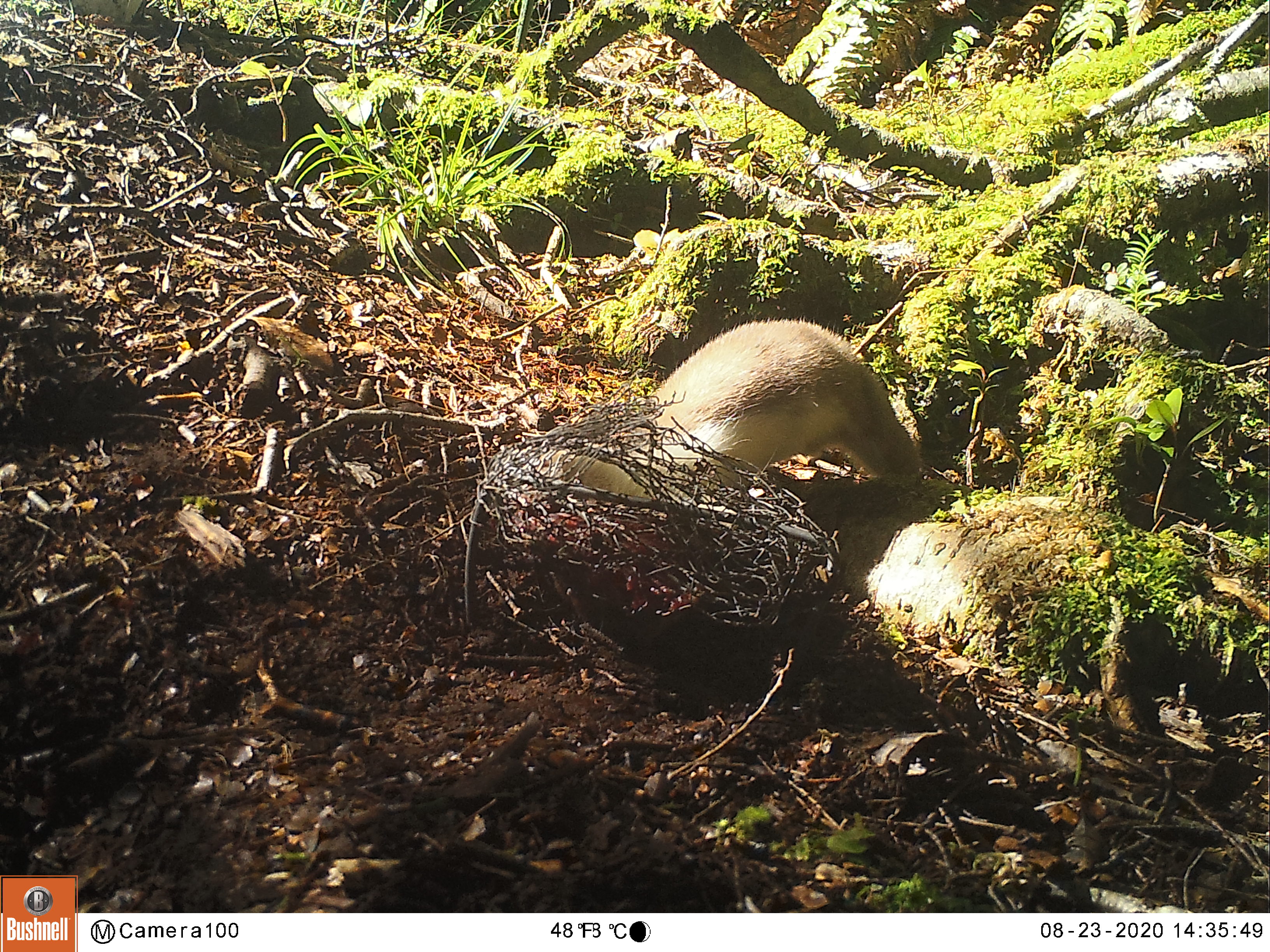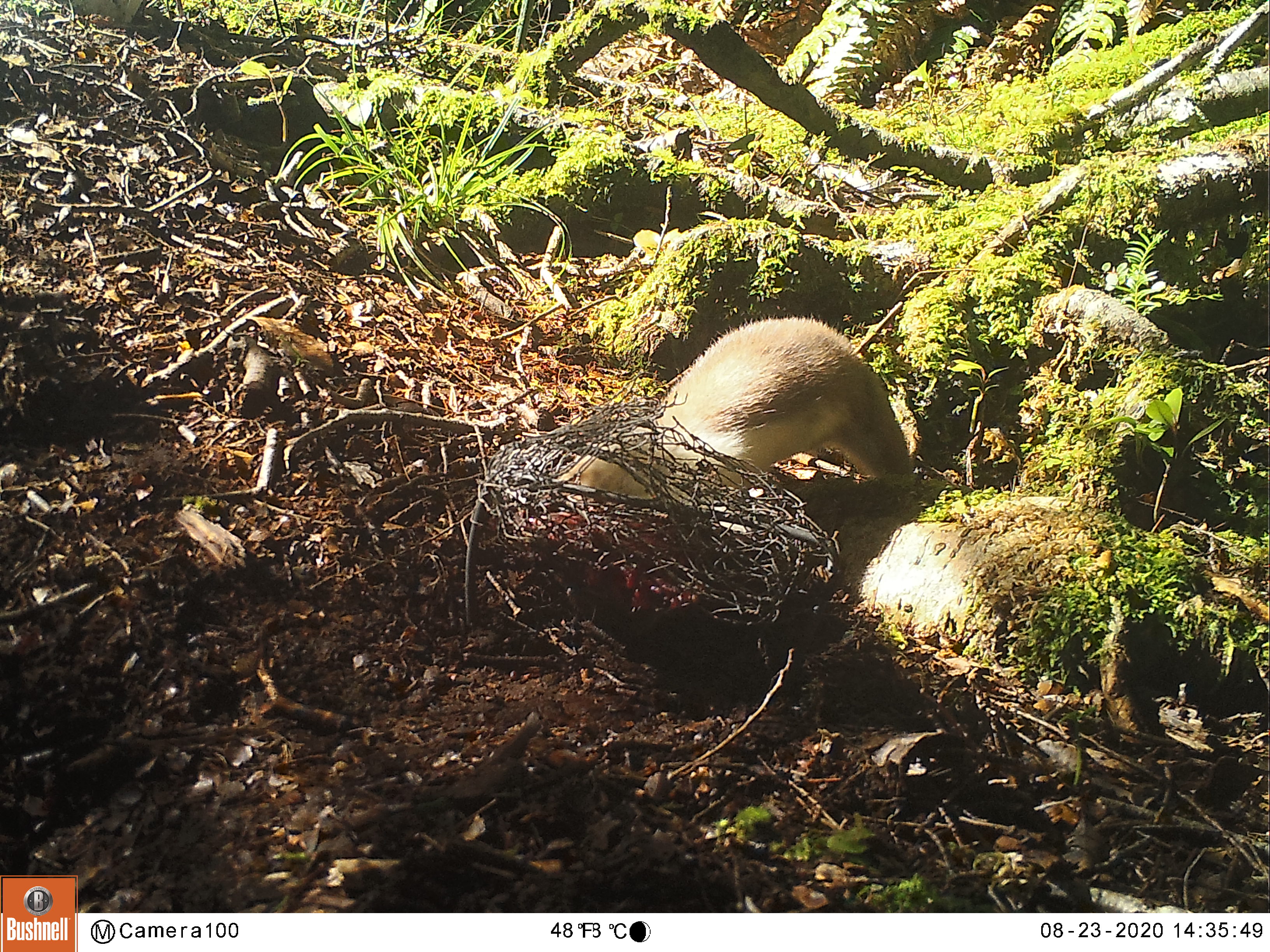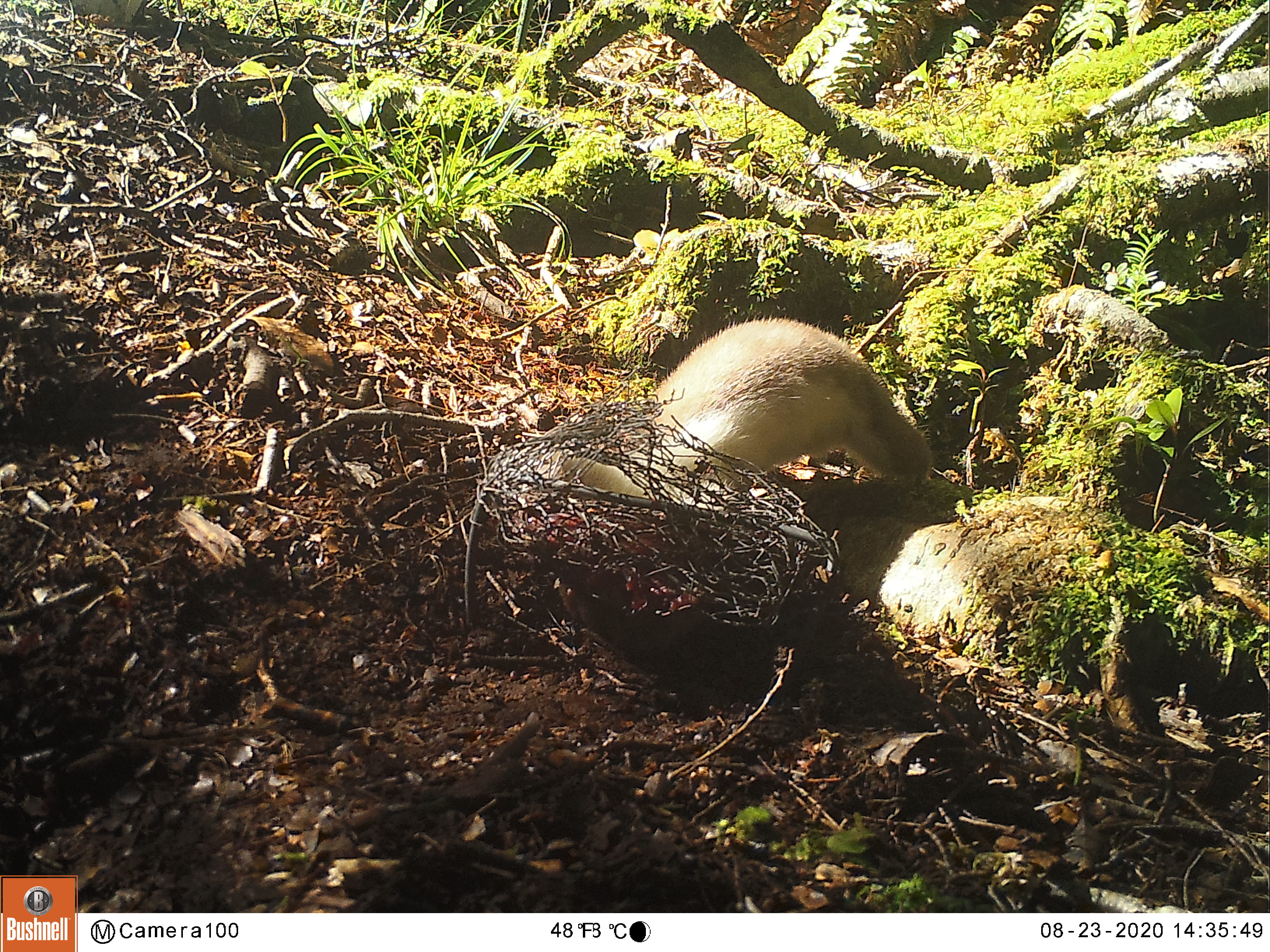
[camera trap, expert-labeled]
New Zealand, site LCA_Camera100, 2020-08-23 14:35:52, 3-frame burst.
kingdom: Animalia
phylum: Chordata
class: Mammalia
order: Carnivora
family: Mustelidae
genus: Mustela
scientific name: Mustela erminea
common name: stoat